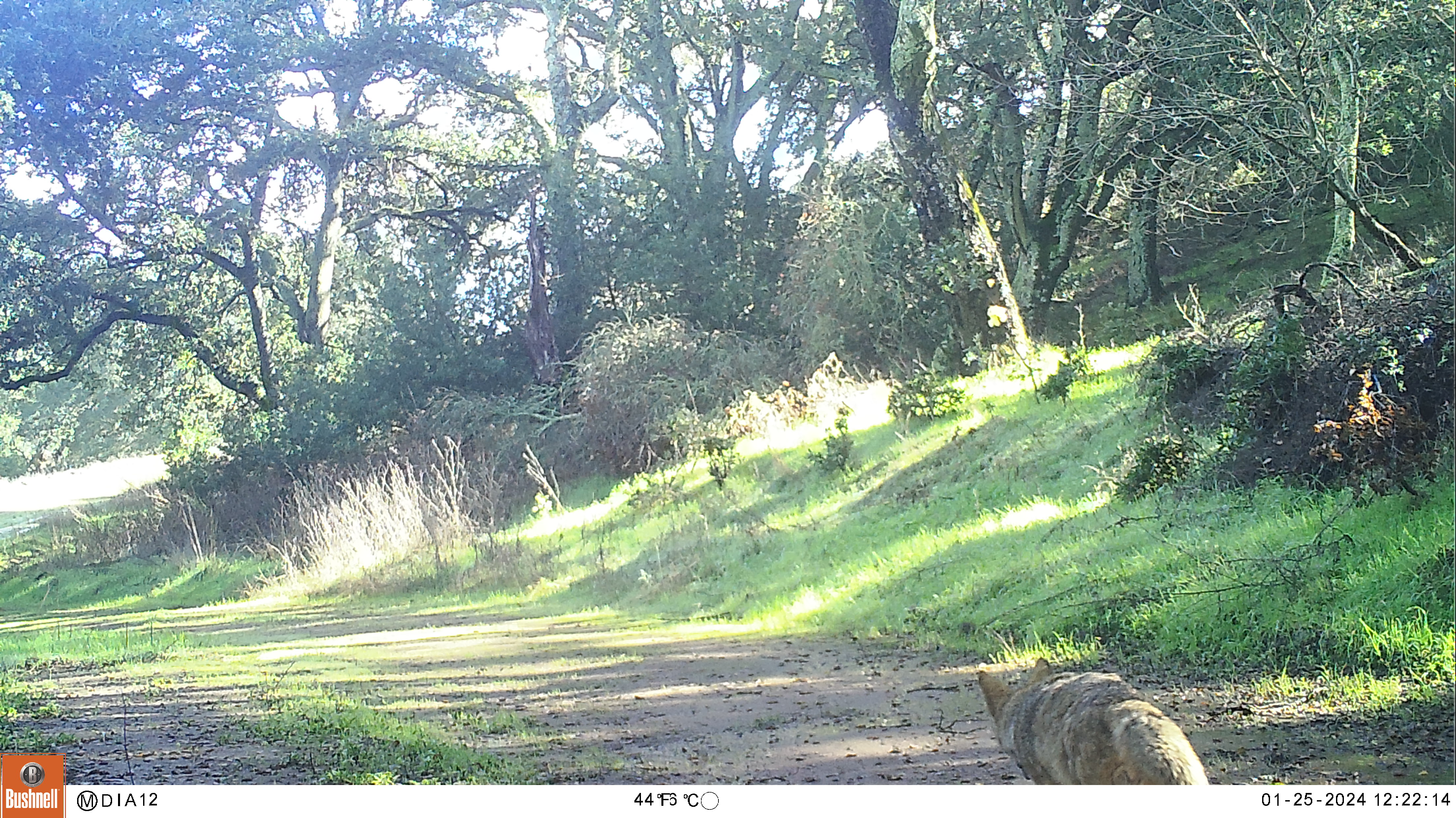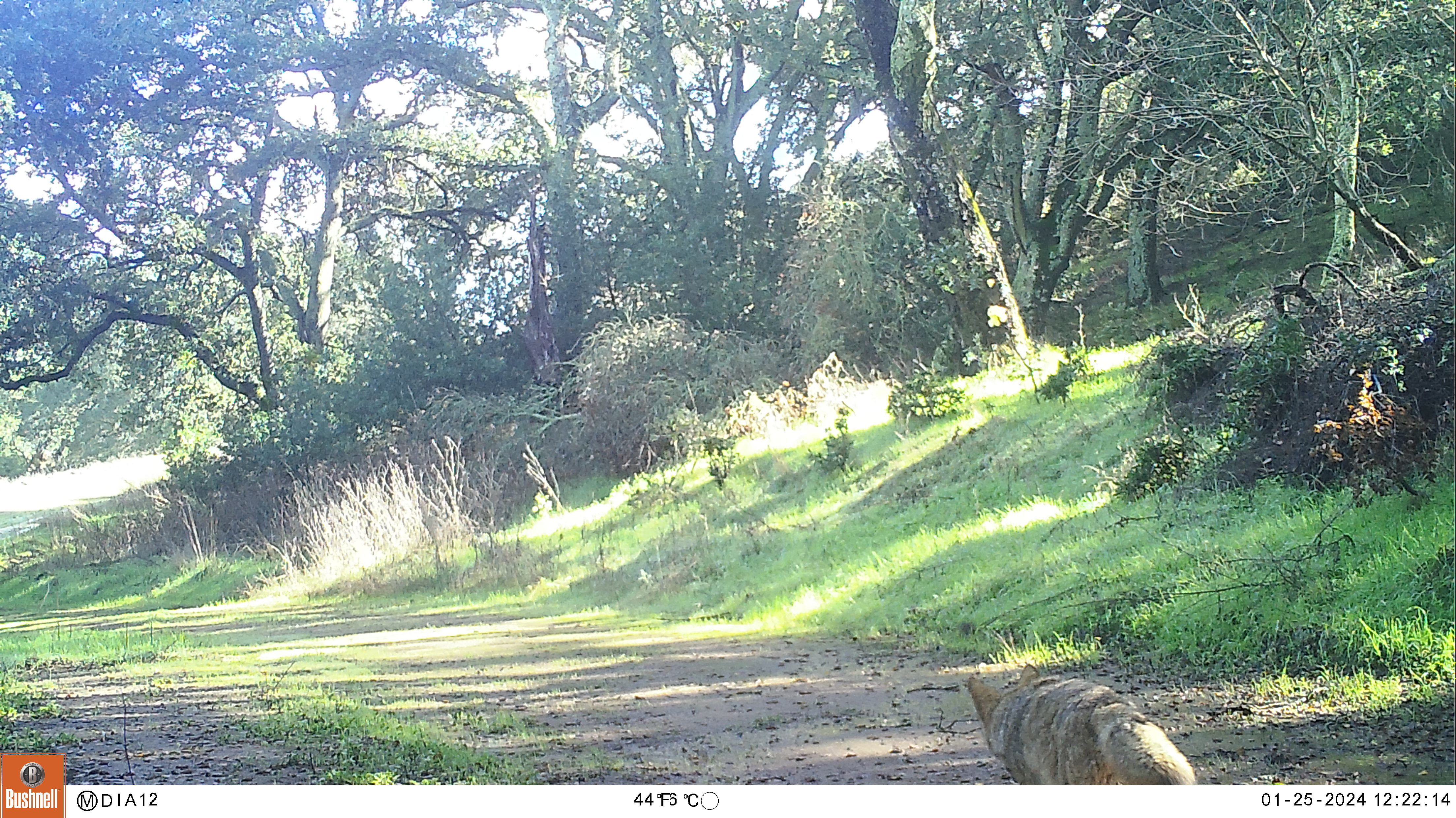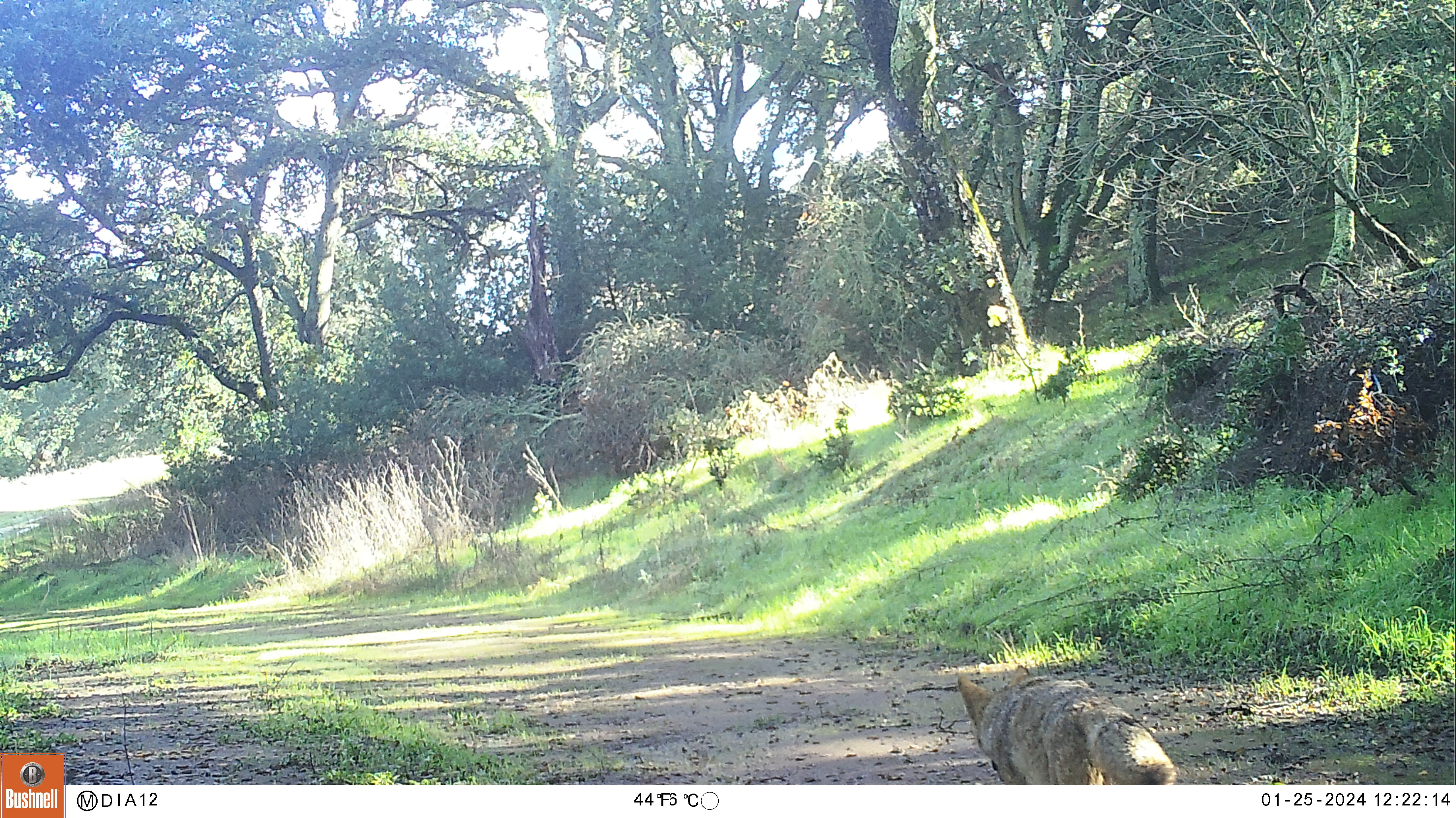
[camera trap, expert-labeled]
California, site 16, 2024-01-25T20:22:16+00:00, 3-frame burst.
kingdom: Animalia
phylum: Chordata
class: Mammalia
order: Carnivora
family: Canidae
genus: Canis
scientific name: Canis latrans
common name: coyote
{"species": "coyote (Canis latrans)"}